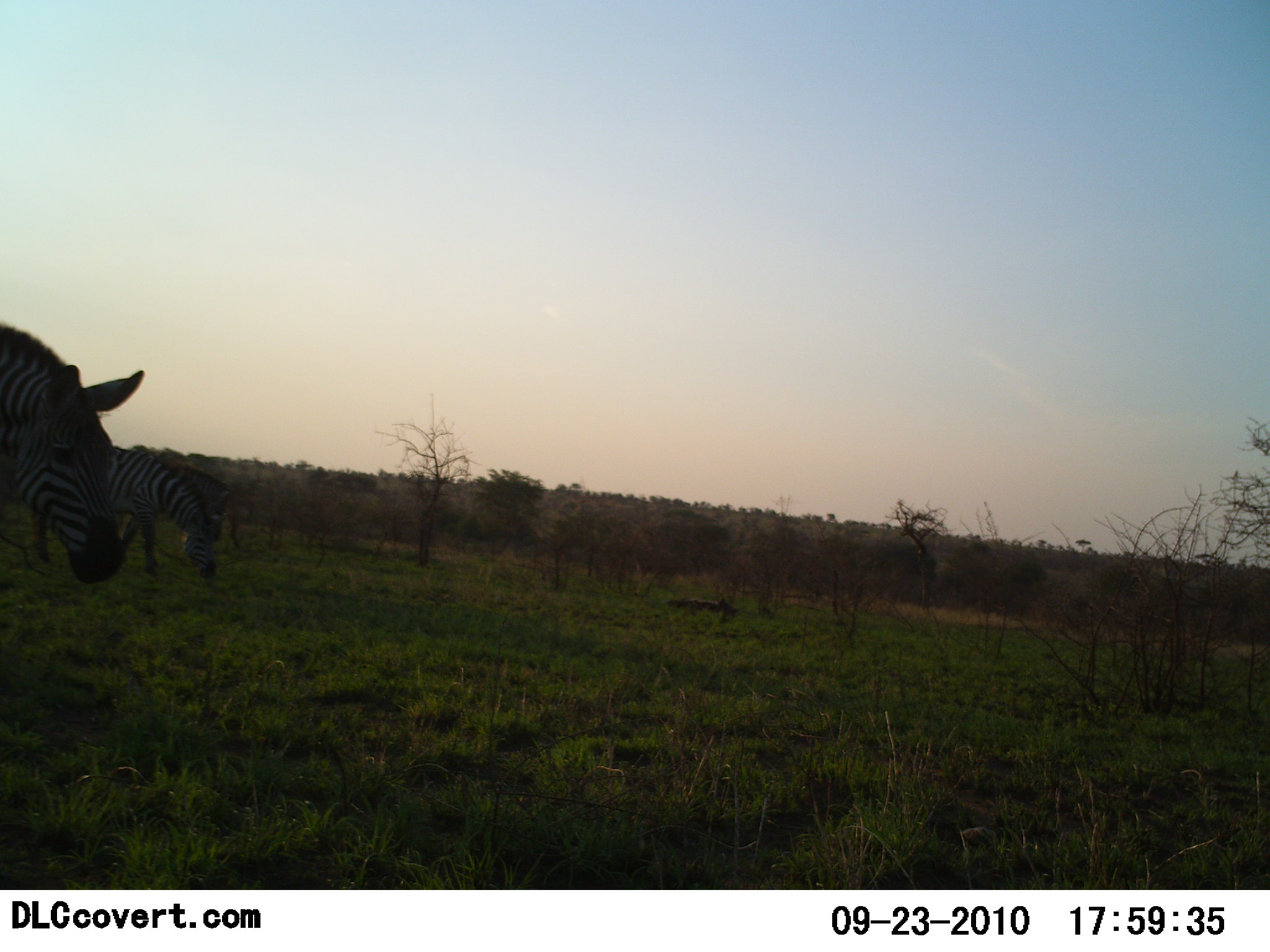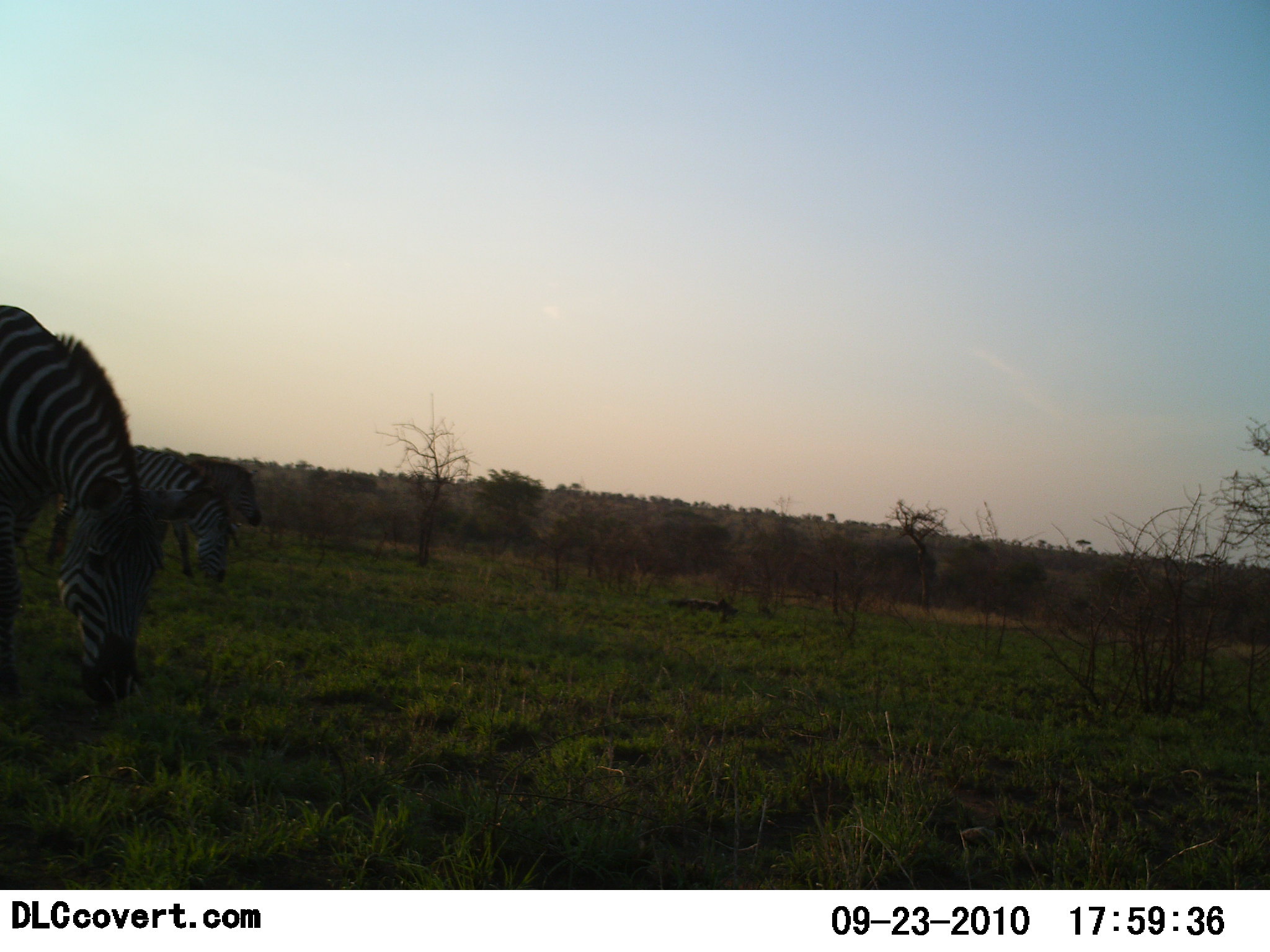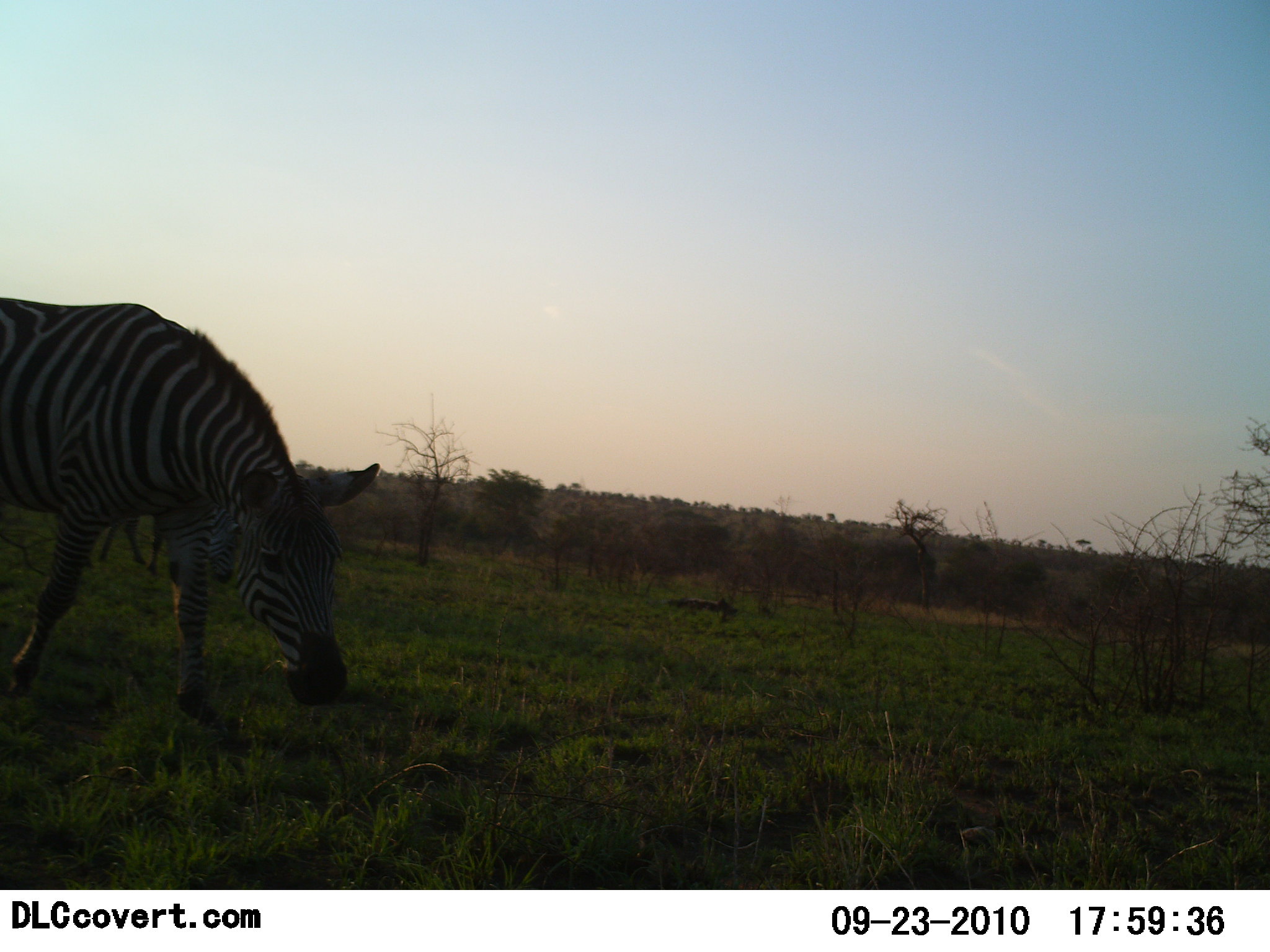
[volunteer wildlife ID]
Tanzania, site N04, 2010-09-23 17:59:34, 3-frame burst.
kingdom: Animalia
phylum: Chordata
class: Mammalia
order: Perissodactyla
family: Equidae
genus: Equus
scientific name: Equus quagga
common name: plains zebra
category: zebra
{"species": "zebra (plains zebra) (Equus quagga)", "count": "3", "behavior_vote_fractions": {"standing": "10%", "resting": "0%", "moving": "48%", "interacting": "0%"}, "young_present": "0%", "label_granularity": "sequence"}